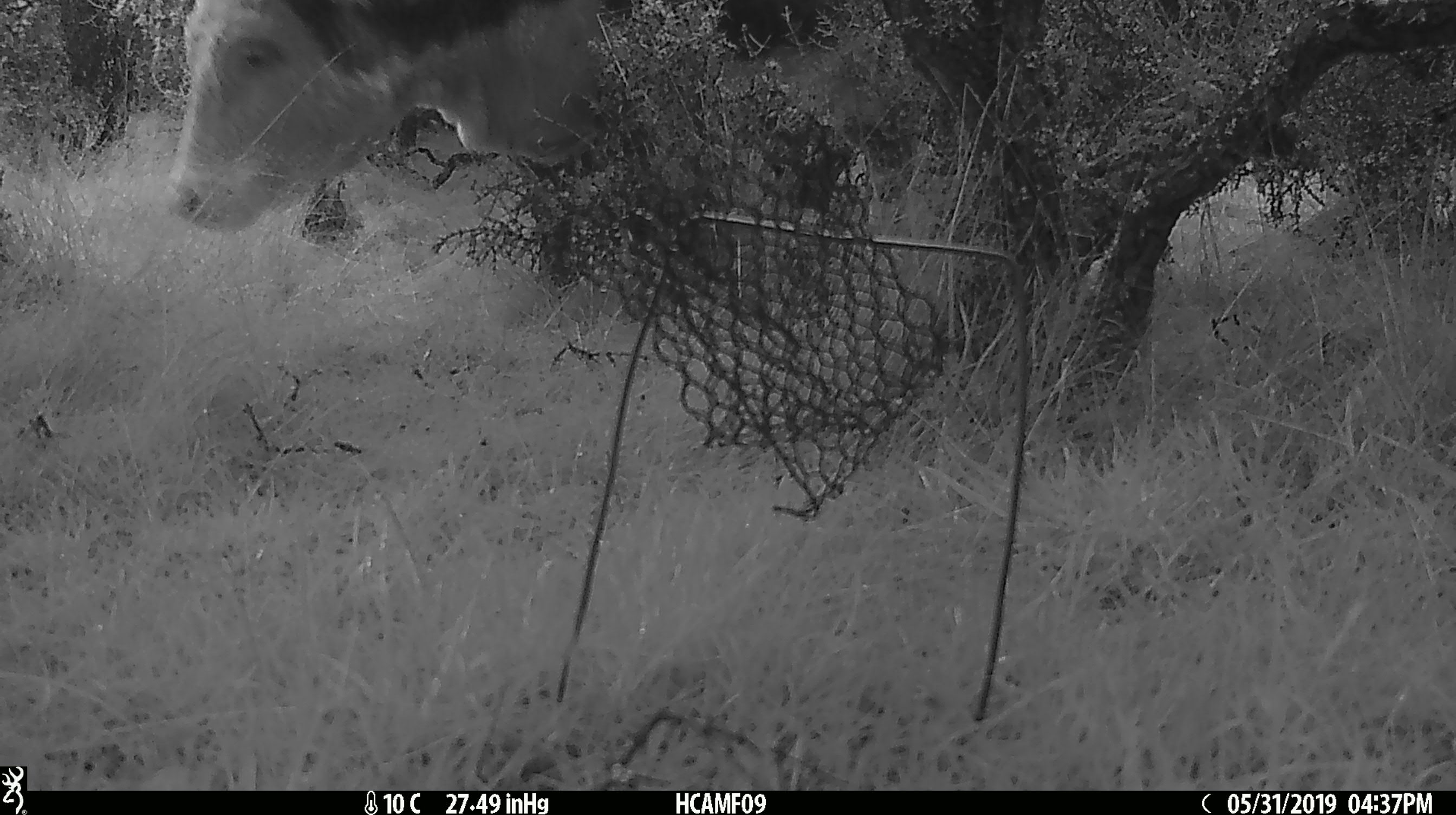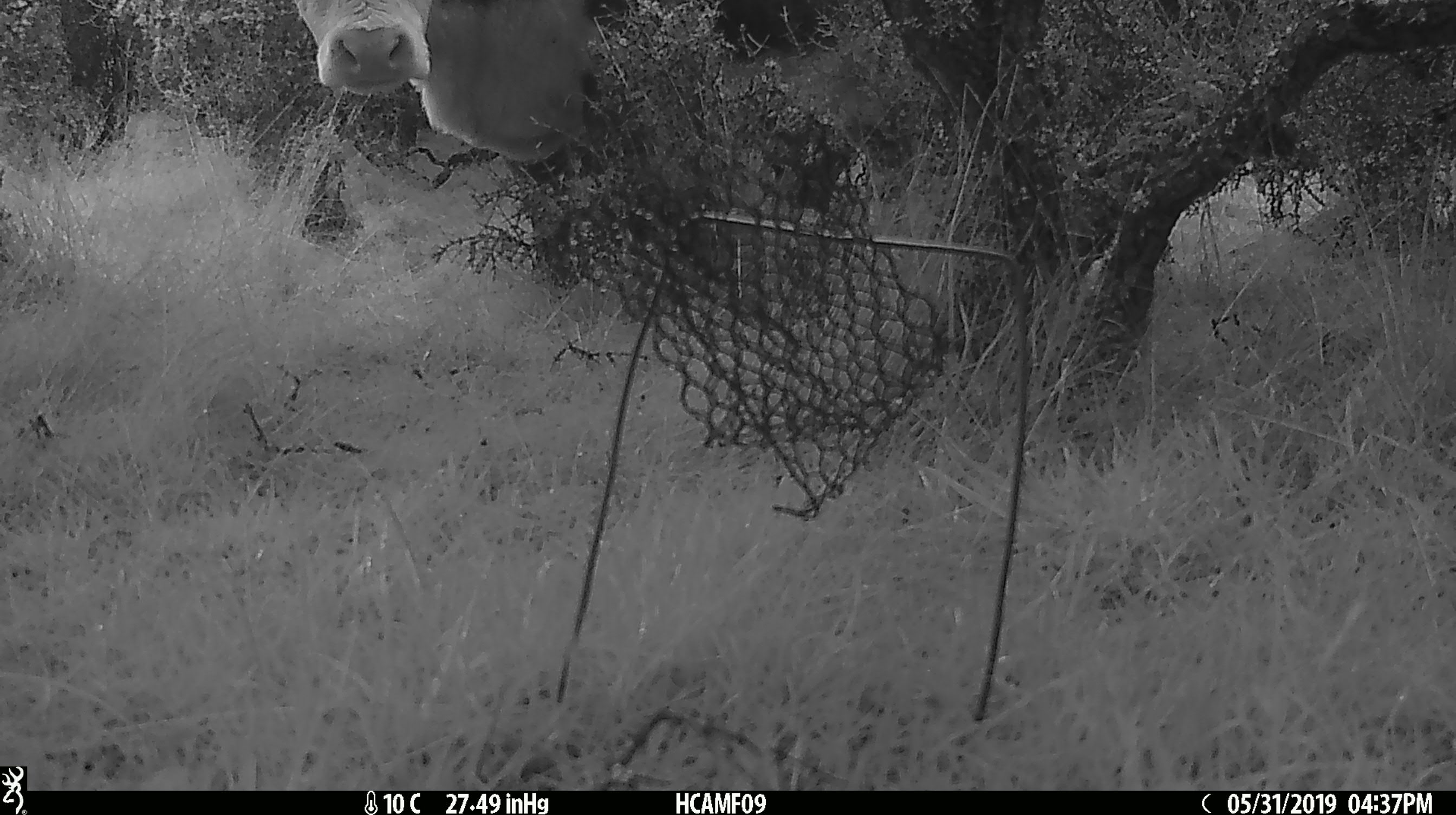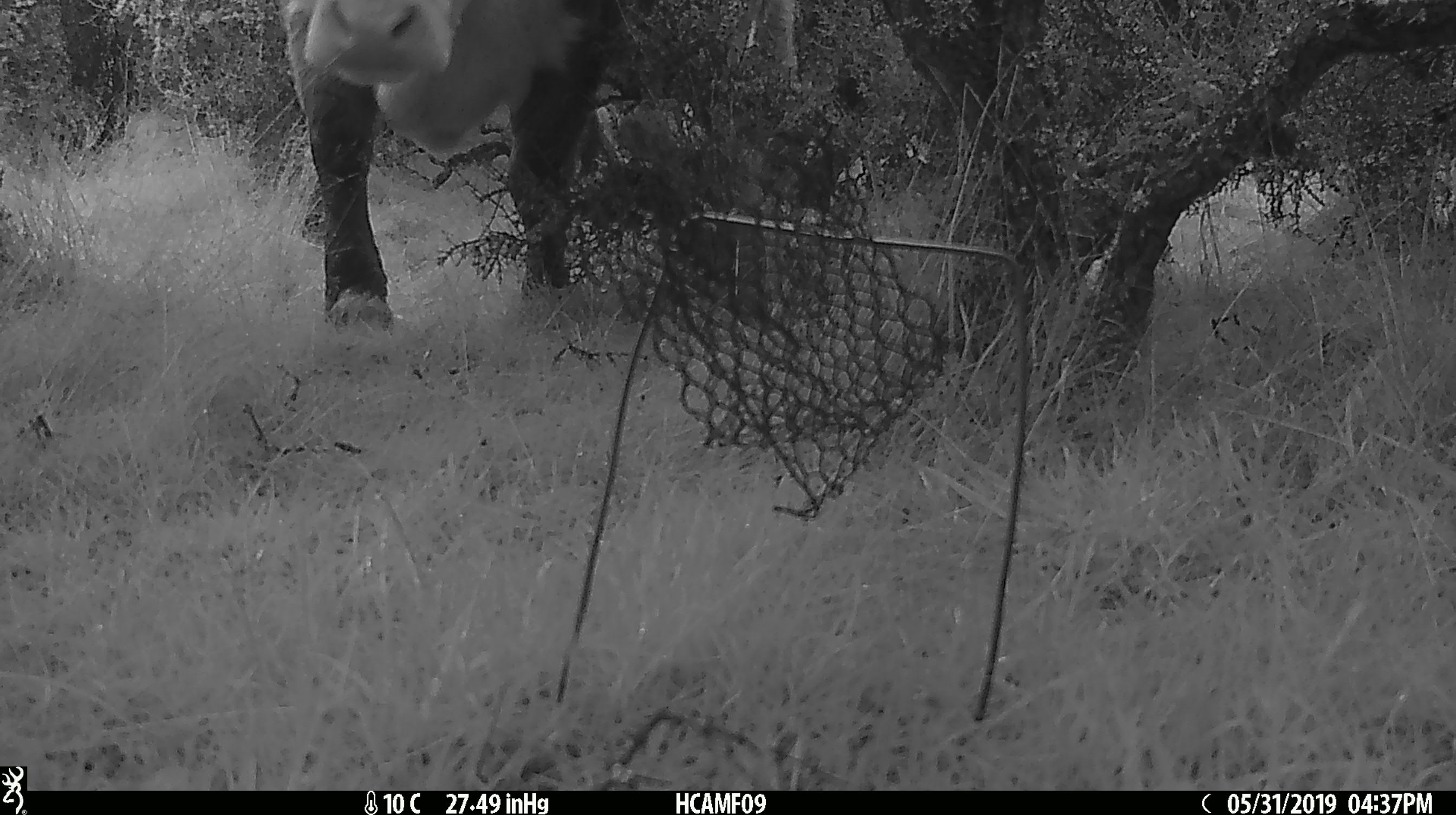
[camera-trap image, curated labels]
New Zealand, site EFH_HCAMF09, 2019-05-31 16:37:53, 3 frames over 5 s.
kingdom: Animalia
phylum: Chordata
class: Mammalia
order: Artiodactyla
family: Bovidae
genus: Bos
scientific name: Bos taurus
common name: domestic cow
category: cow